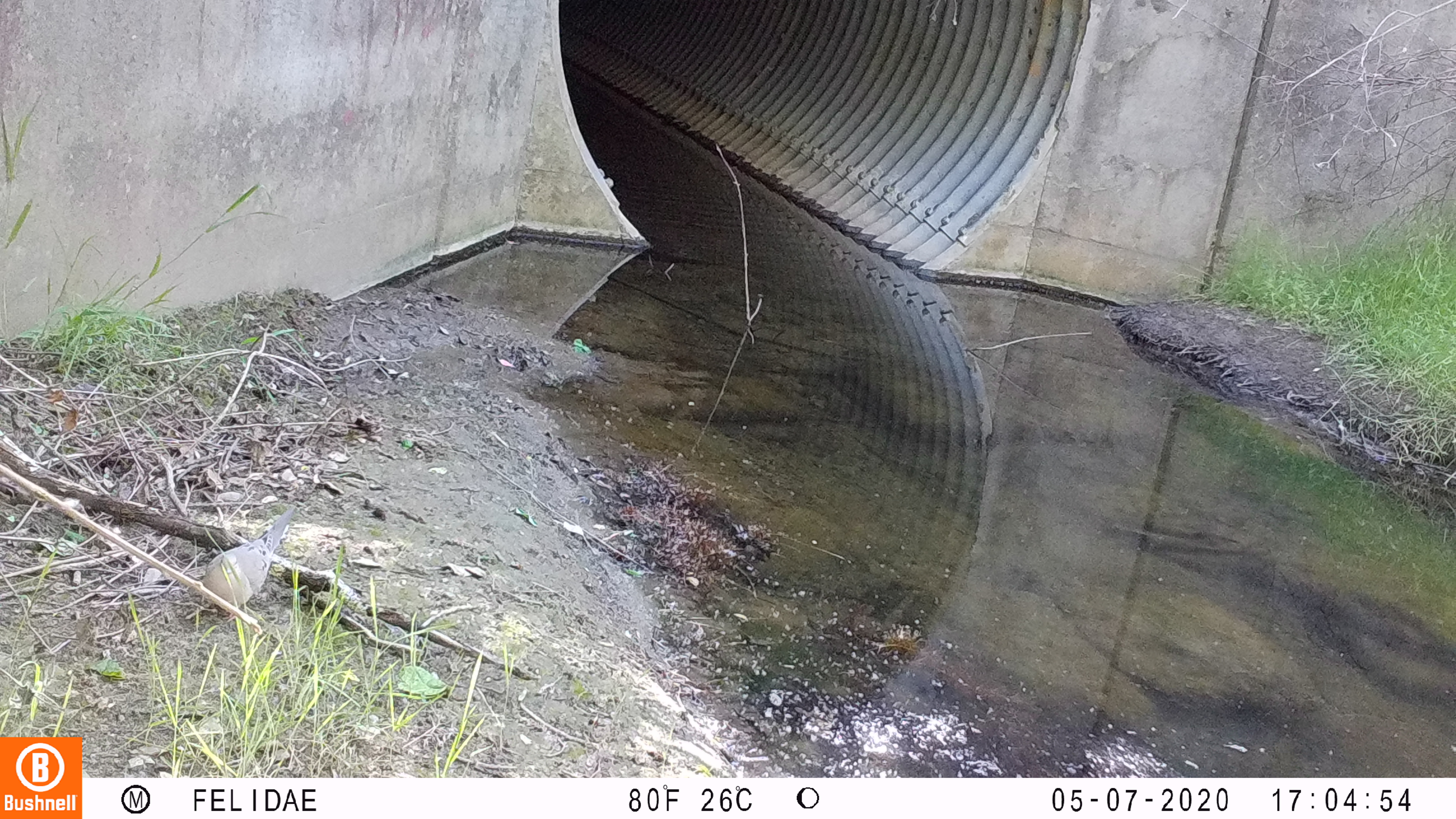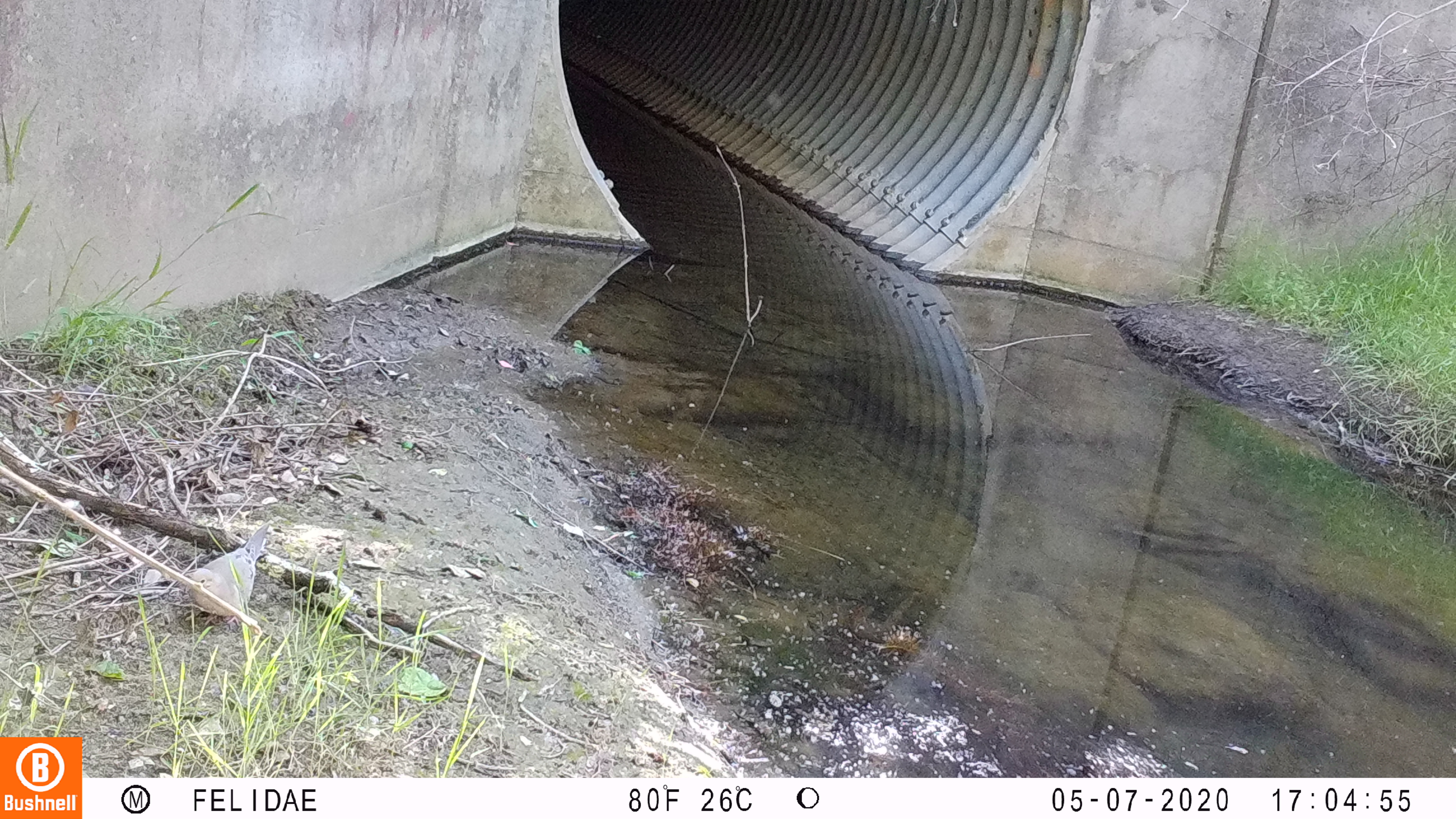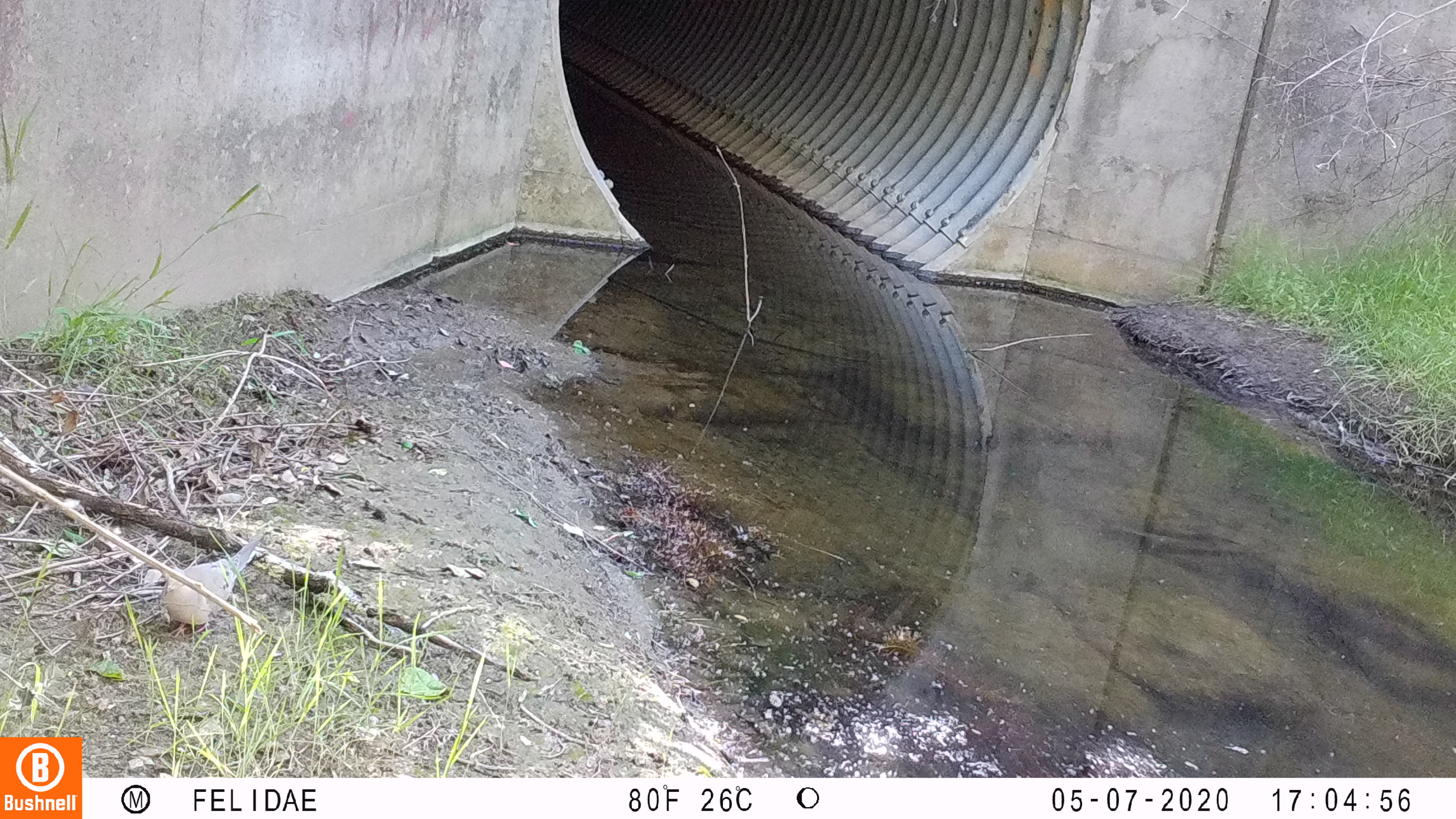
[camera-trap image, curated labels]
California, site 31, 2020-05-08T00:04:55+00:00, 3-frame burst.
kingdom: Animalia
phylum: Chordata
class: Aves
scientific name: Aves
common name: bird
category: unknown bird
Unknown bird (bird) (Aves).